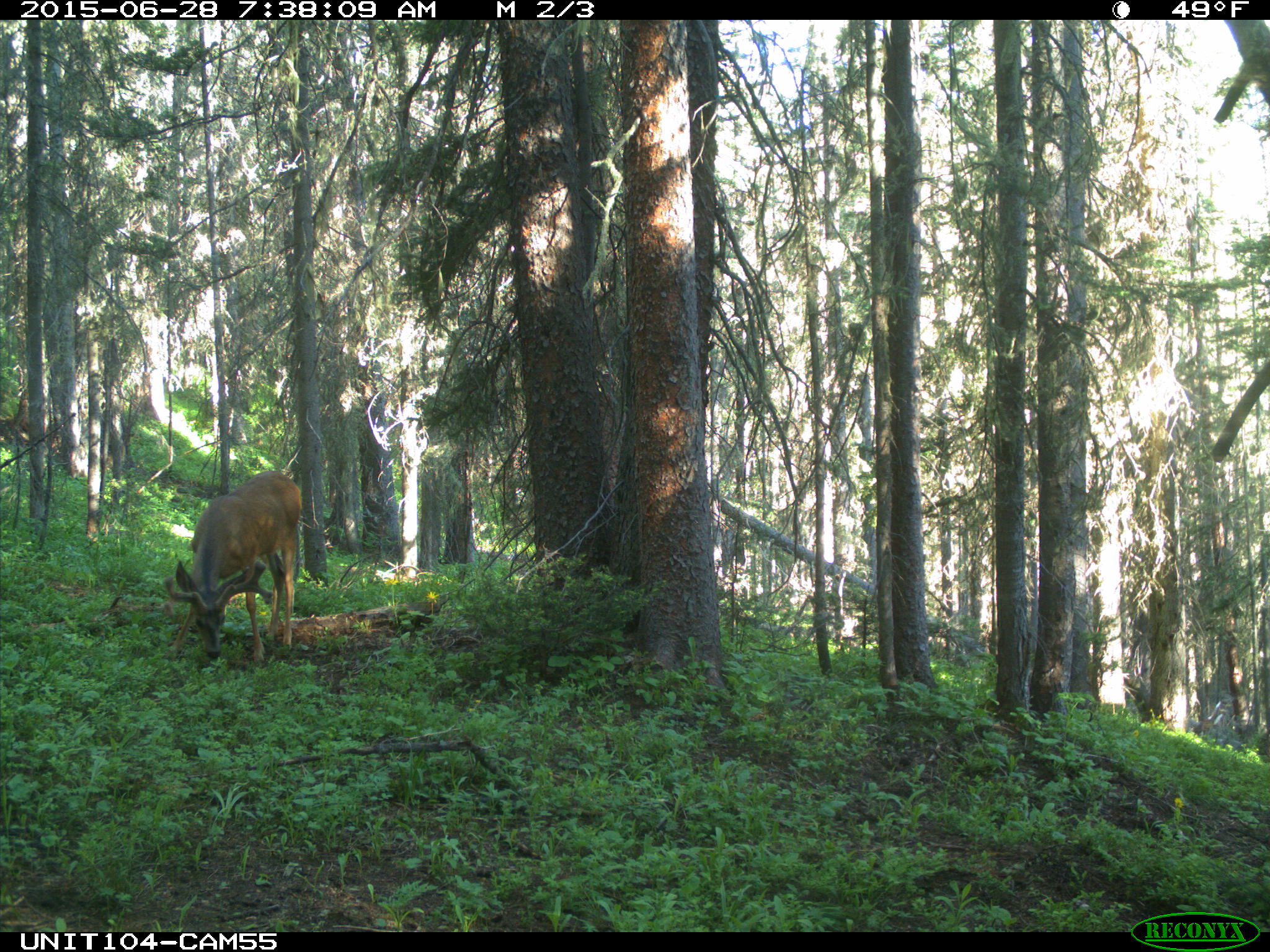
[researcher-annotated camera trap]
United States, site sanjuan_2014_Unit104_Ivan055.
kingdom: Animalia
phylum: Chordata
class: Mammalia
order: Artiodactyla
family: Cervidae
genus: Odocoileus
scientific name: Odocoileus hemionus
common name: mule deer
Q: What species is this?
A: Odocoileus hemionus (mule deer).